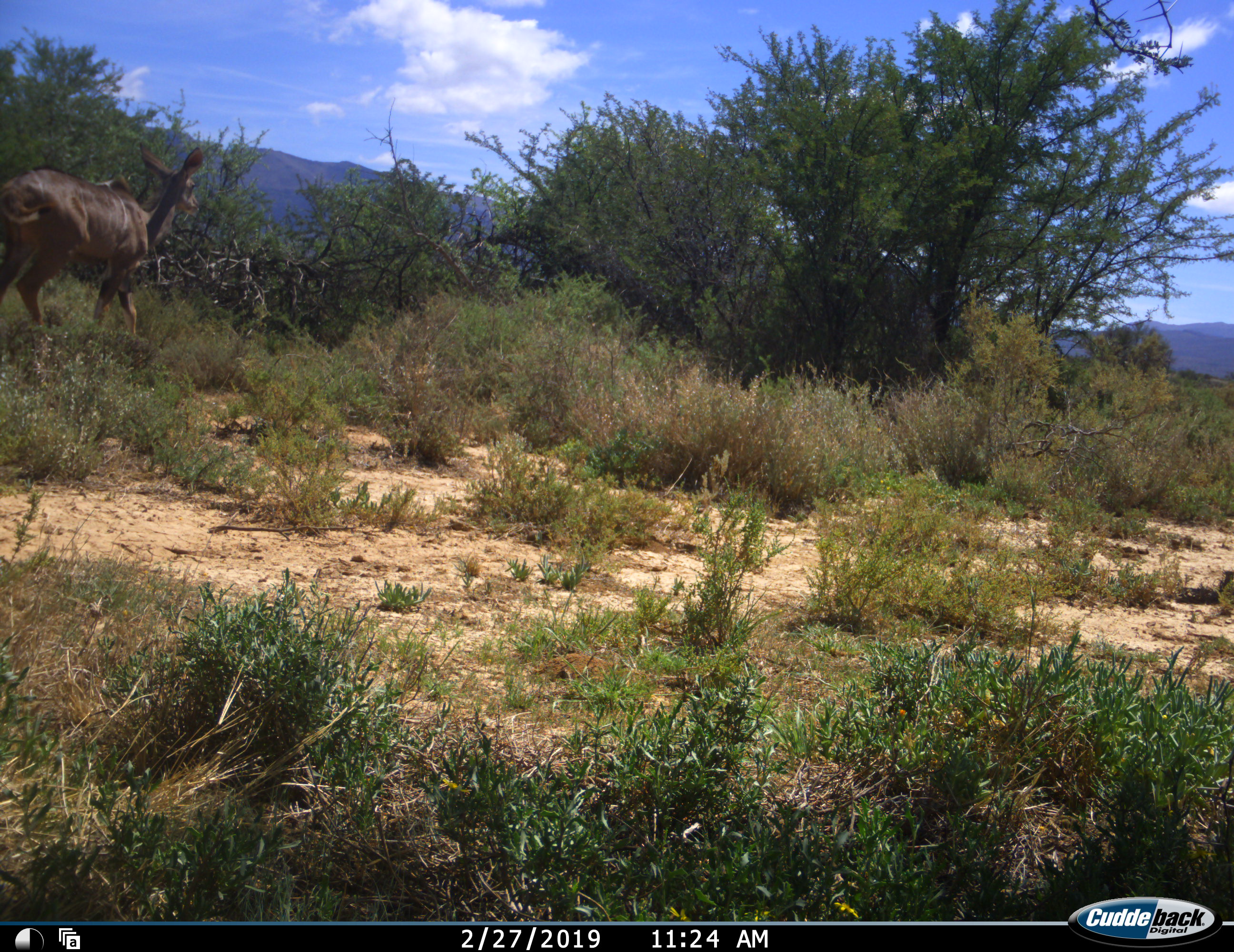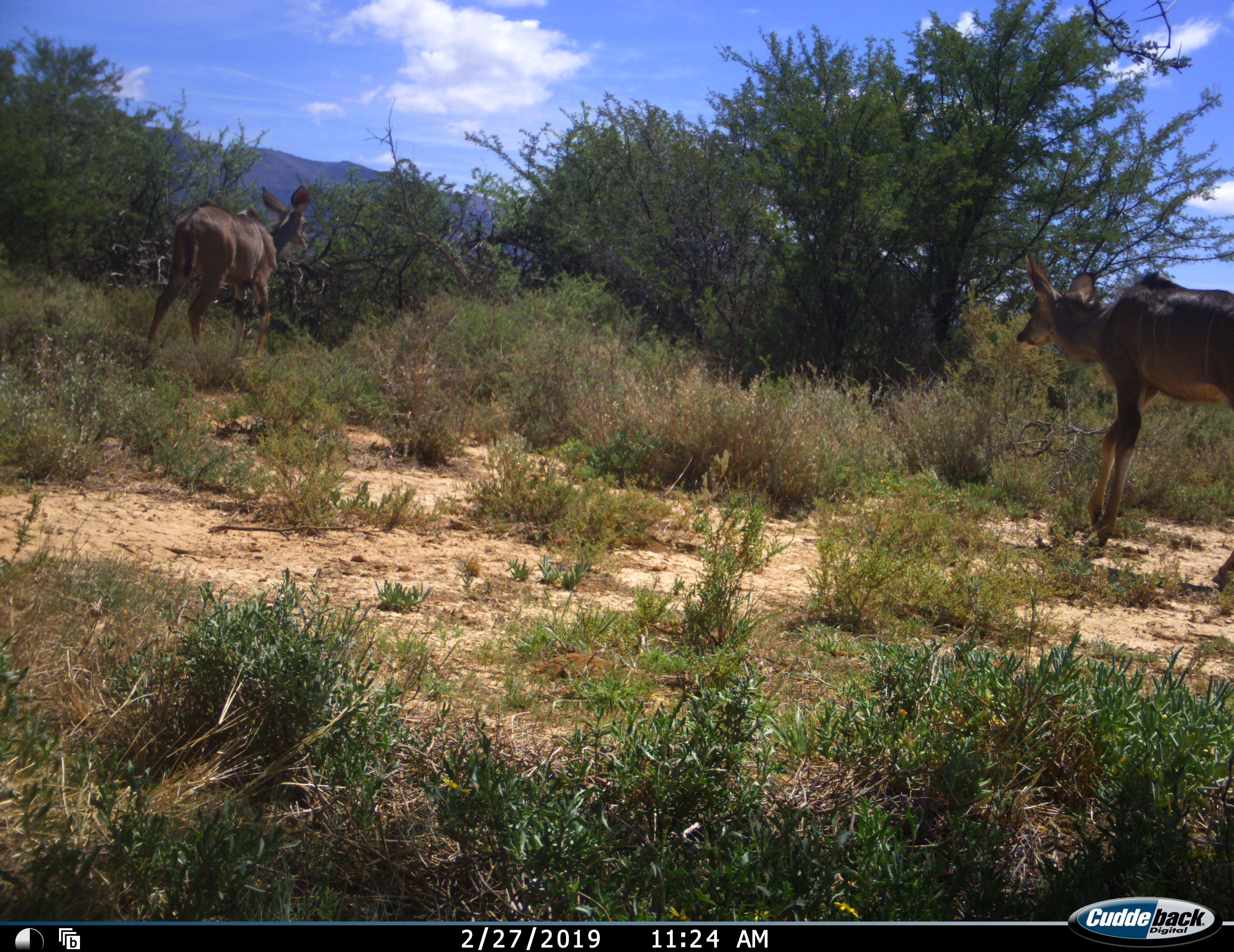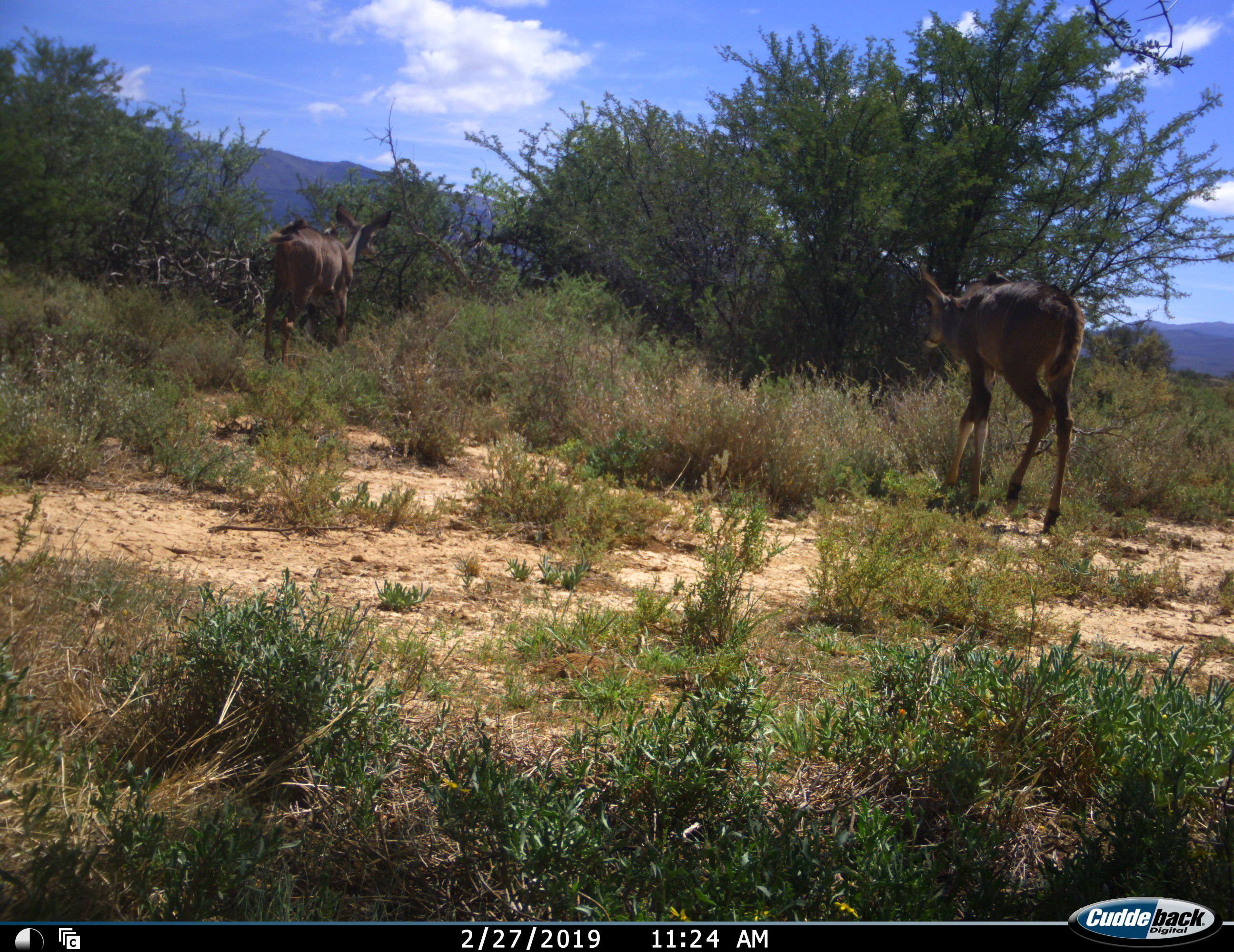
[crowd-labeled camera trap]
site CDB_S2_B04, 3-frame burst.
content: unidentified animal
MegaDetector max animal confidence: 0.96